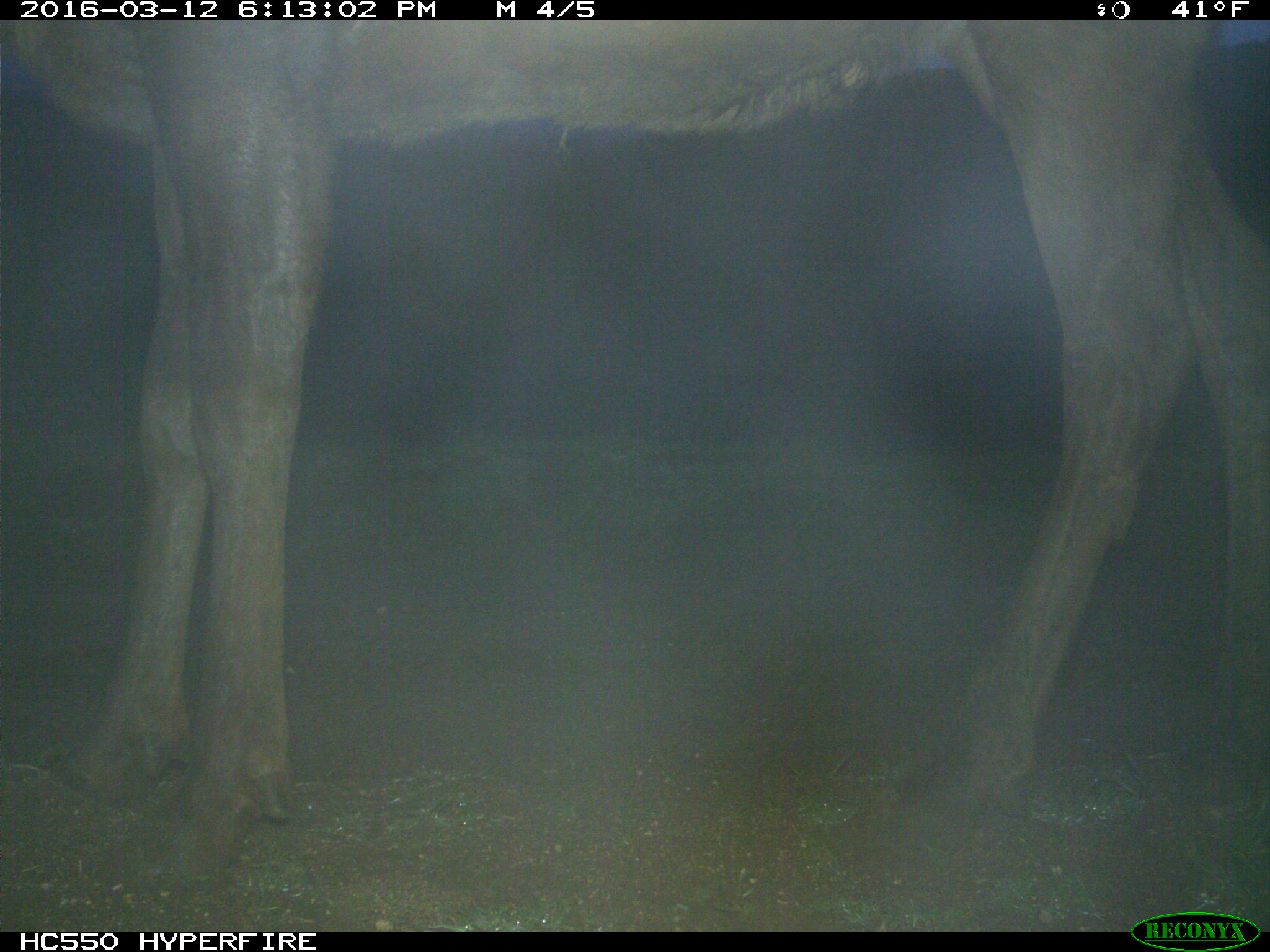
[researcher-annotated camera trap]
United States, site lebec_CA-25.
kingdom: Animalia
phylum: Chordata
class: Mammalia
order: Artiodactyla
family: Cervidae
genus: Cervus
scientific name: Cervus canadensis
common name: elk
Cervus canadensis (elk).